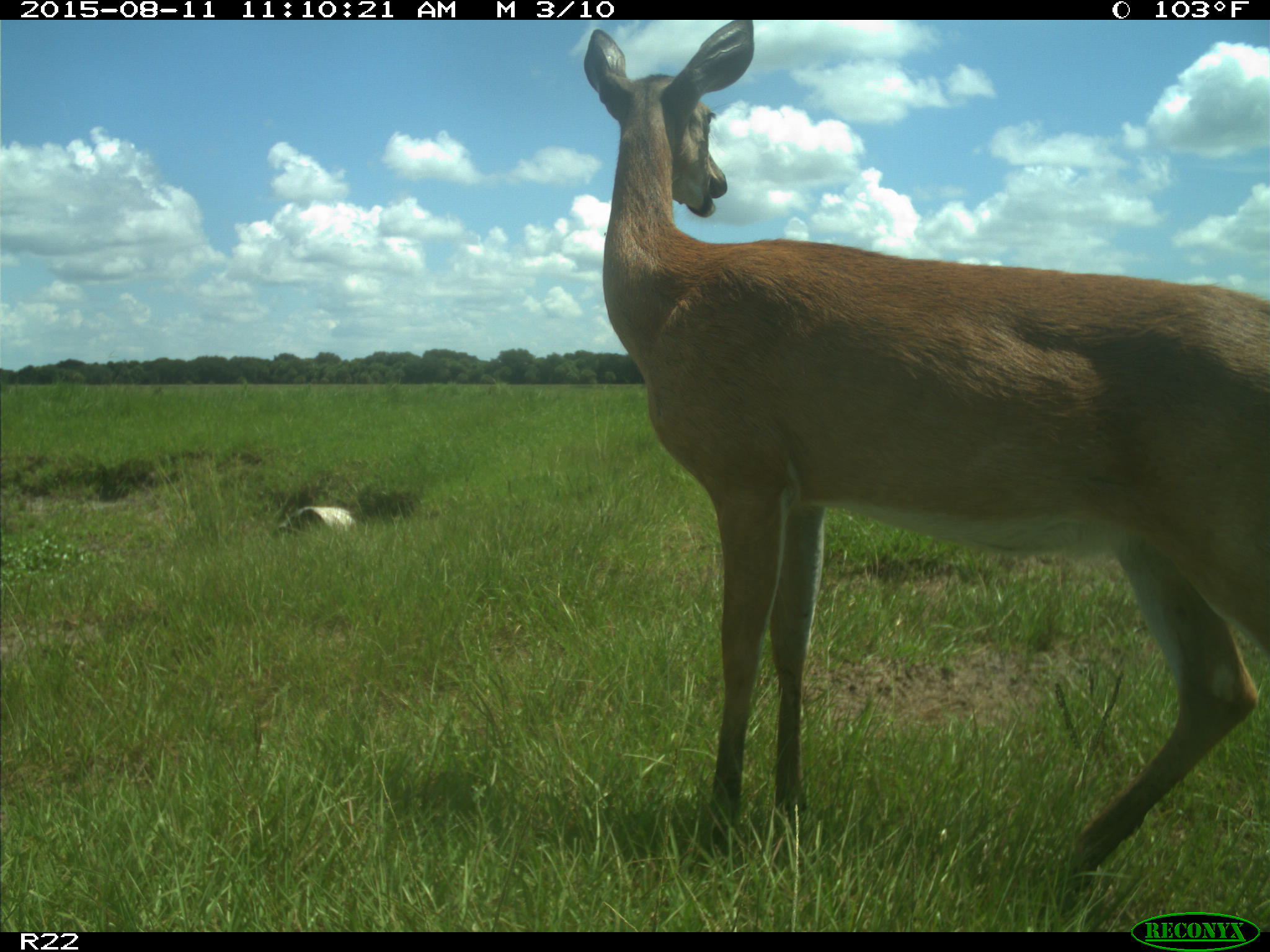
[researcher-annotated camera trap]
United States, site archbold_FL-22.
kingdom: Animalia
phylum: Chordata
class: Mammalia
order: Artiodactyla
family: Cervidae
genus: Odocoileus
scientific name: Odocoileus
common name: deer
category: unidentified deer